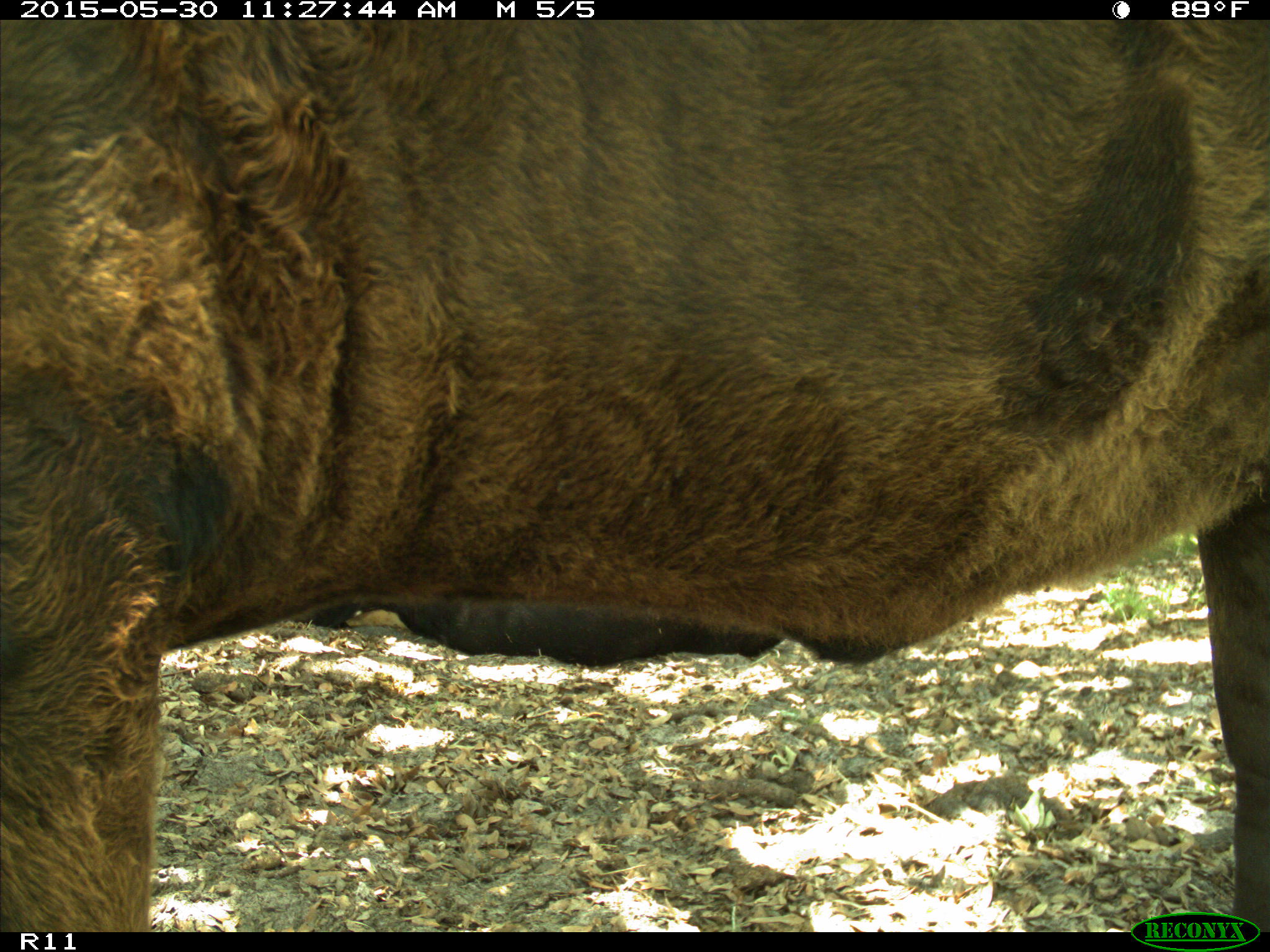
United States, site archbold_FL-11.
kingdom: Animalia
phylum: Chordata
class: Mammalia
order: Artiodactyla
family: Bovidae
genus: Bos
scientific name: Bos taurus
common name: domestic cow